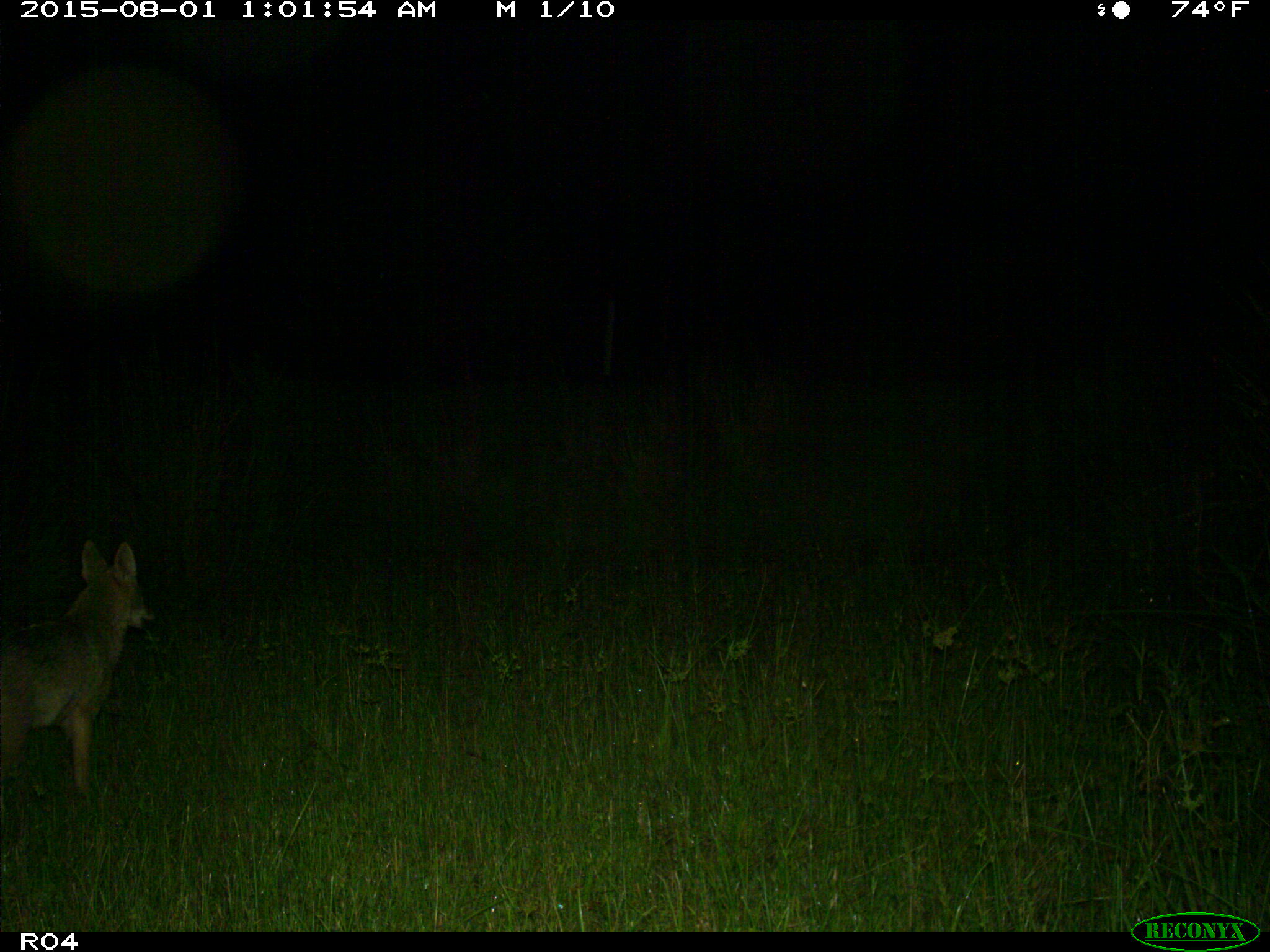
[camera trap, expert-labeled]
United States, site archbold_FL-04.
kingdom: Animalia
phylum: Chordata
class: Mammalia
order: Carnivora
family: Canidae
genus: Canis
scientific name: Canis latrans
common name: coyote